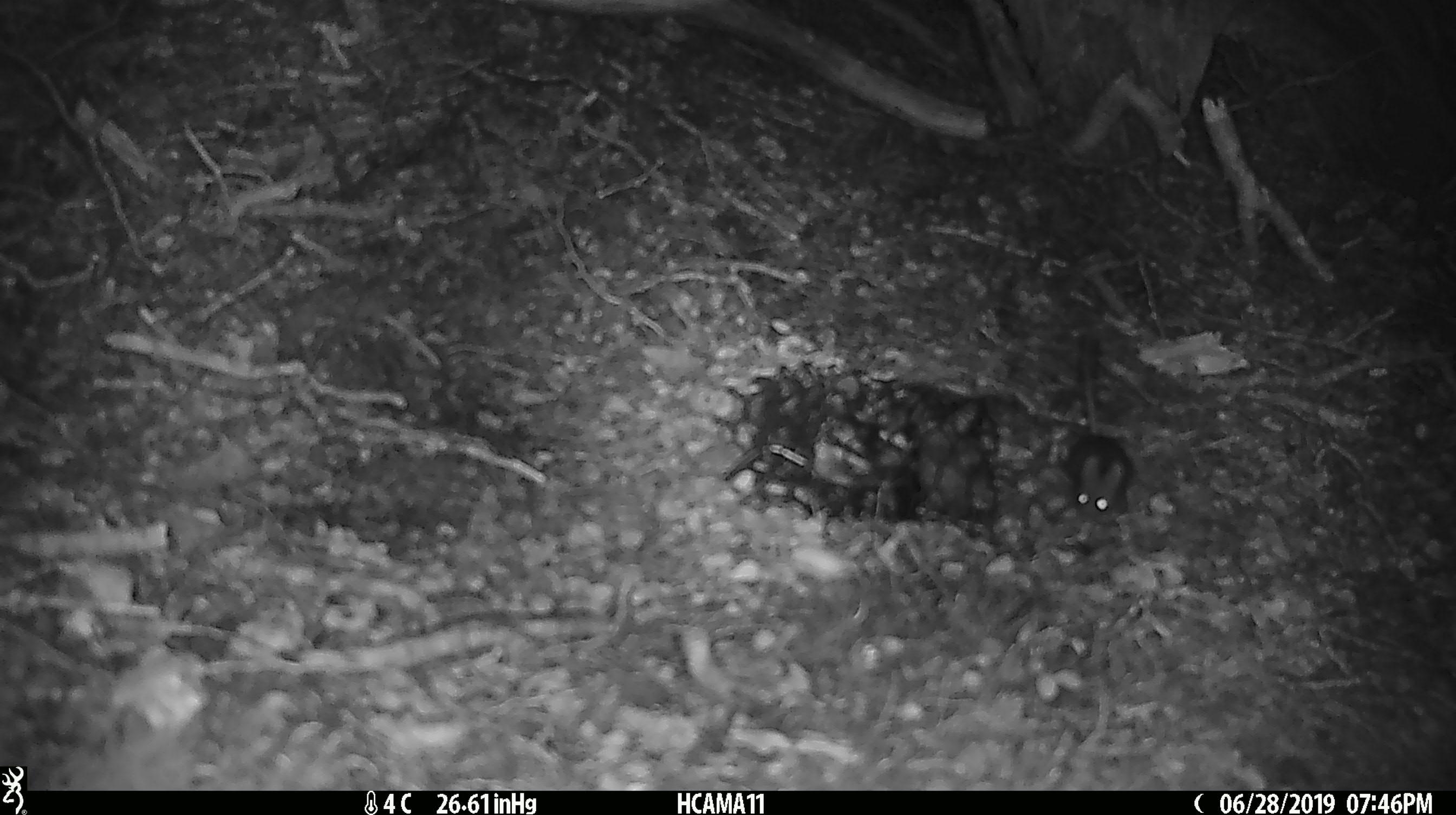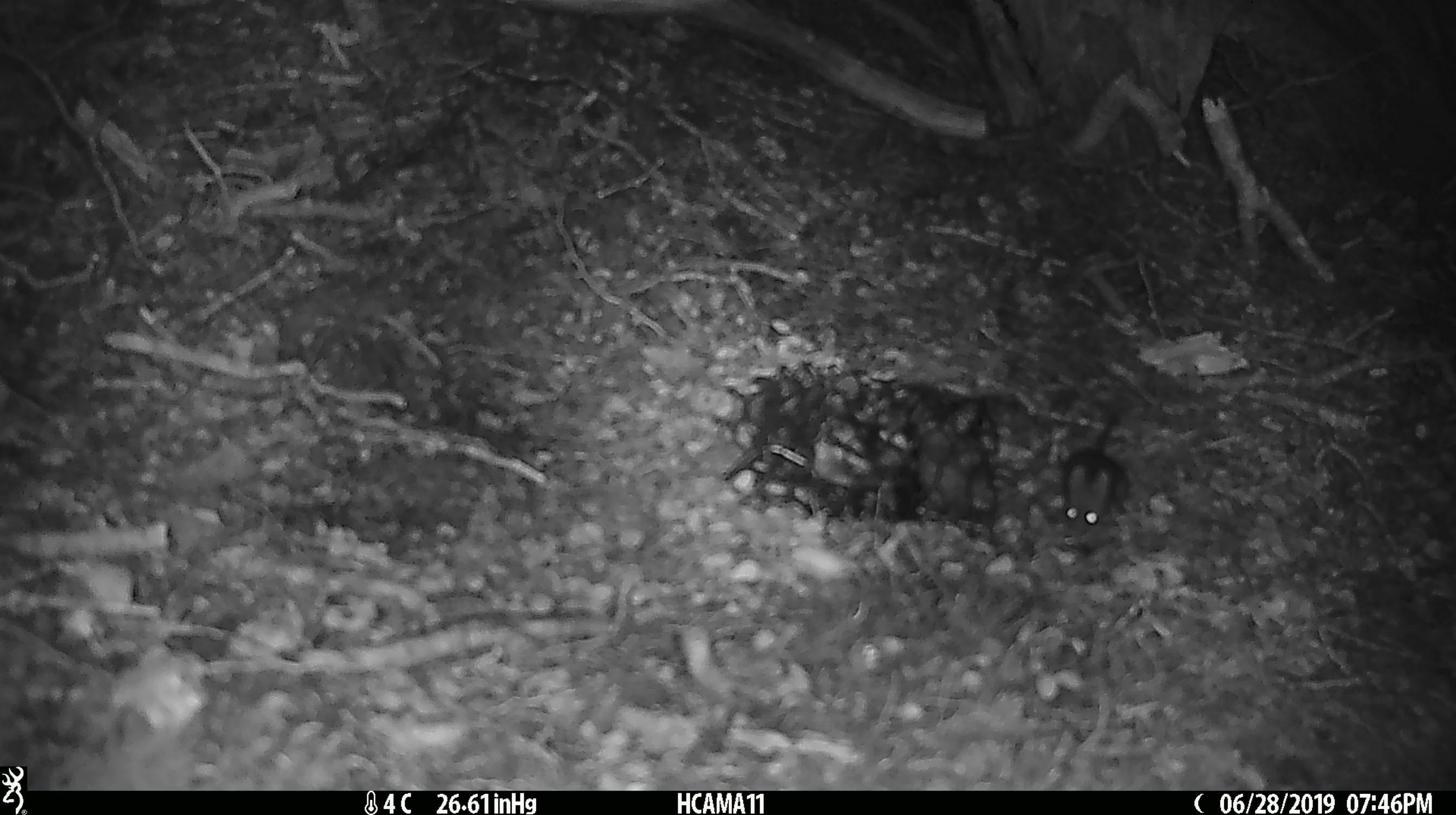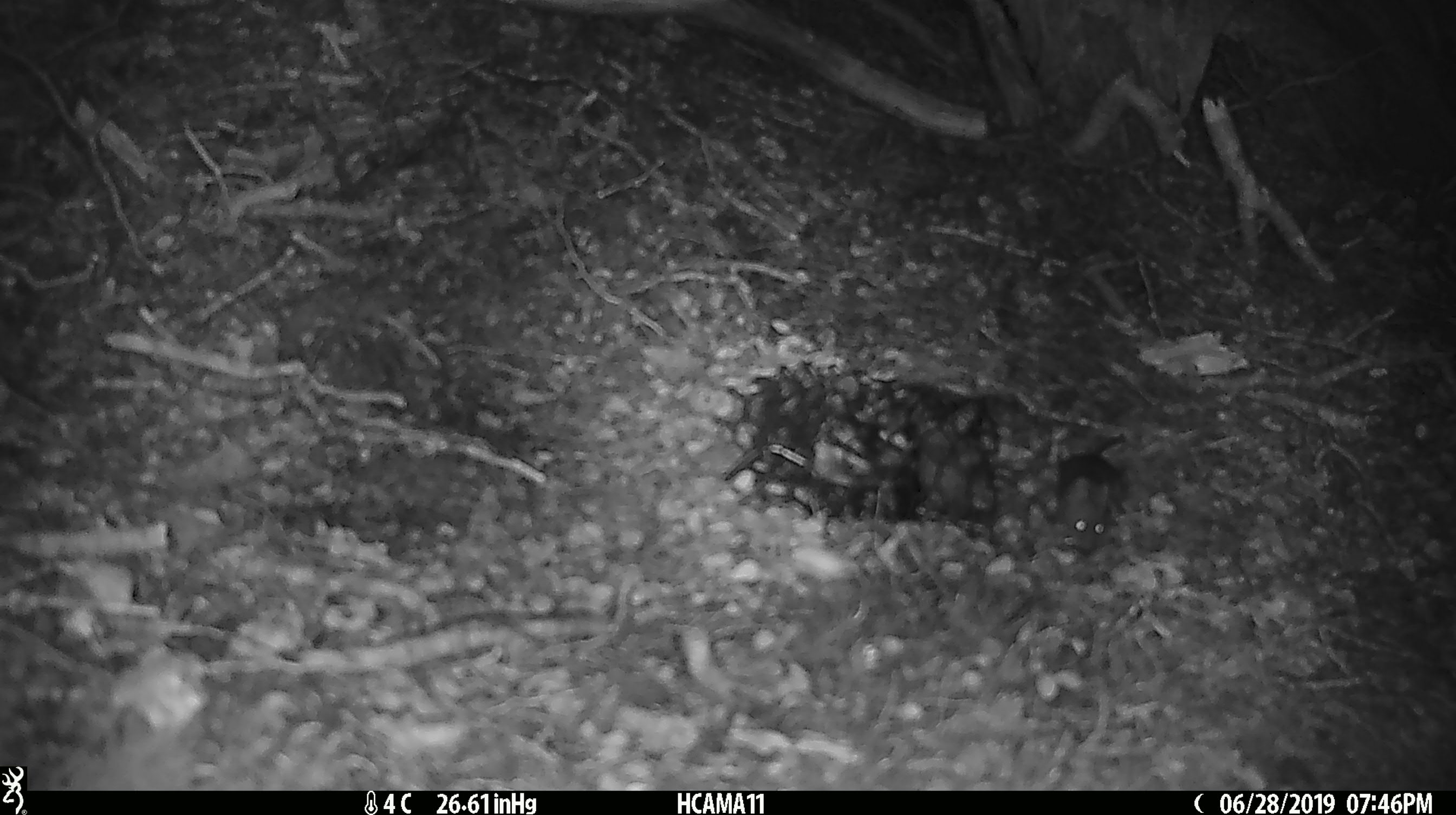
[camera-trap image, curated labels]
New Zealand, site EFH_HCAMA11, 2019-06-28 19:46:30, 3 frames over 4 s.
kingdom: Animalia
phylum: Chordata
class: Mammalia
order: Rodentia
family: Muridae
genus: Mus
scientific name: Mus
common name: mouse